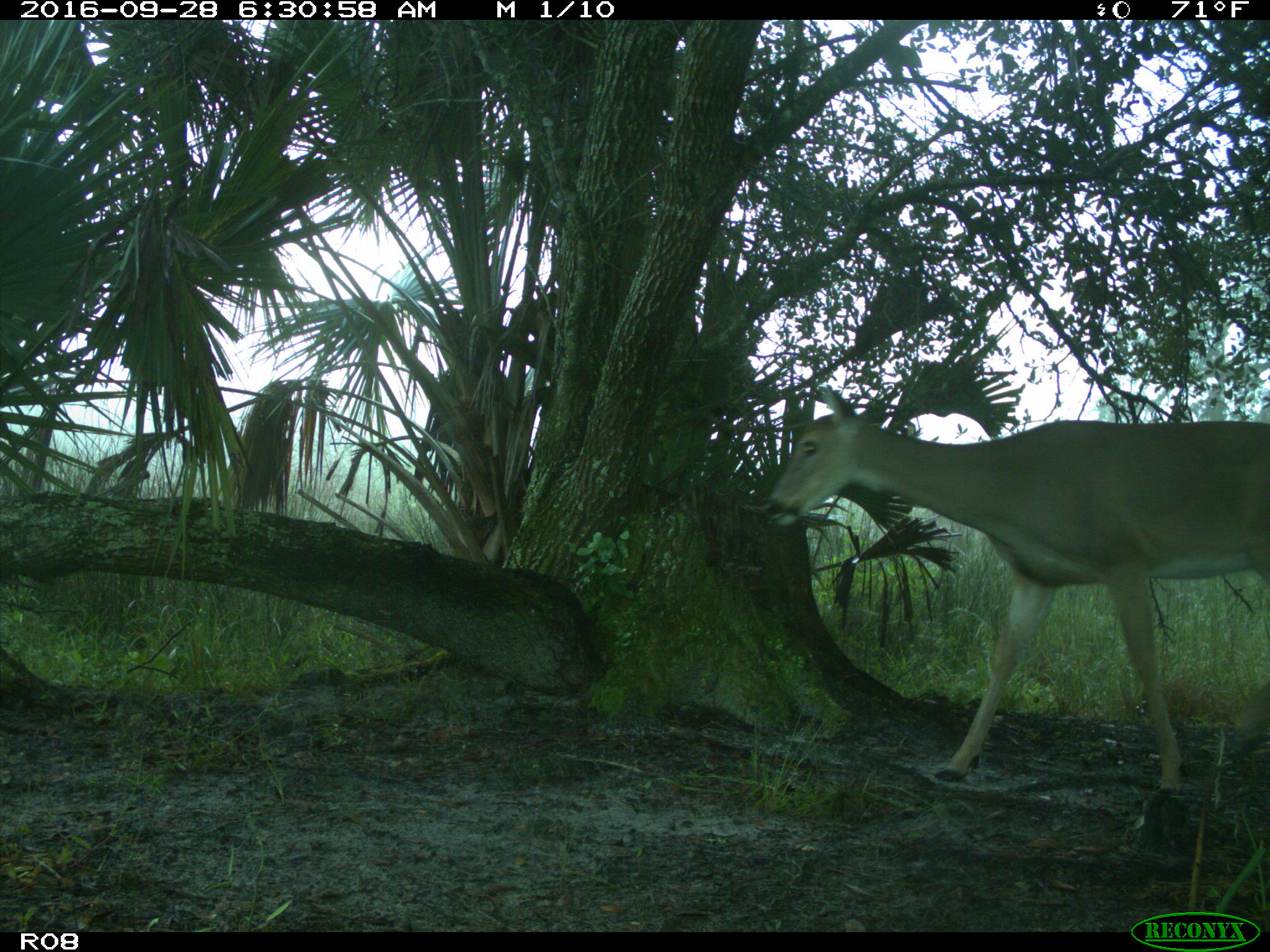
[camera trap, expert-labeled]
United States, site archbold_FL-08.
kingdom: Animalia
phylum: Chordata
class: Mammalia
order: Artiodactyla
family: Cervidae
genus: Odocoileus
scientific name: Odocoileus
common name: deer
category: unidentified deer